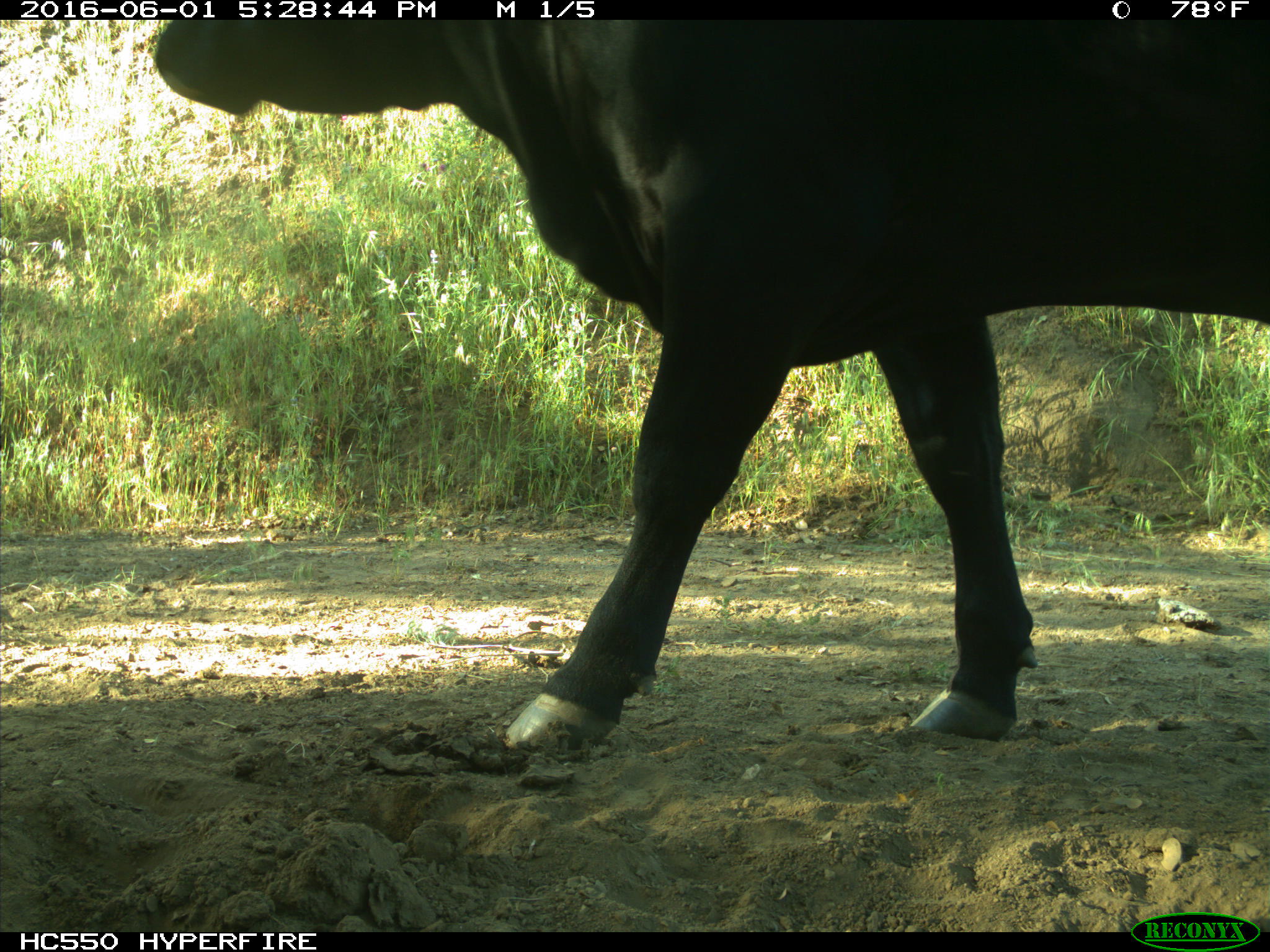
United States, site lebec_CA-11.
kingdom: Animalia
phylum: Chordata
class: Mammalia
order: Artiodactyla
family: Bovidae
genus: Bos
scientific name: Bos taurus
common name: domestic cow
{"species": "Bos taurus (domestic cow)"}